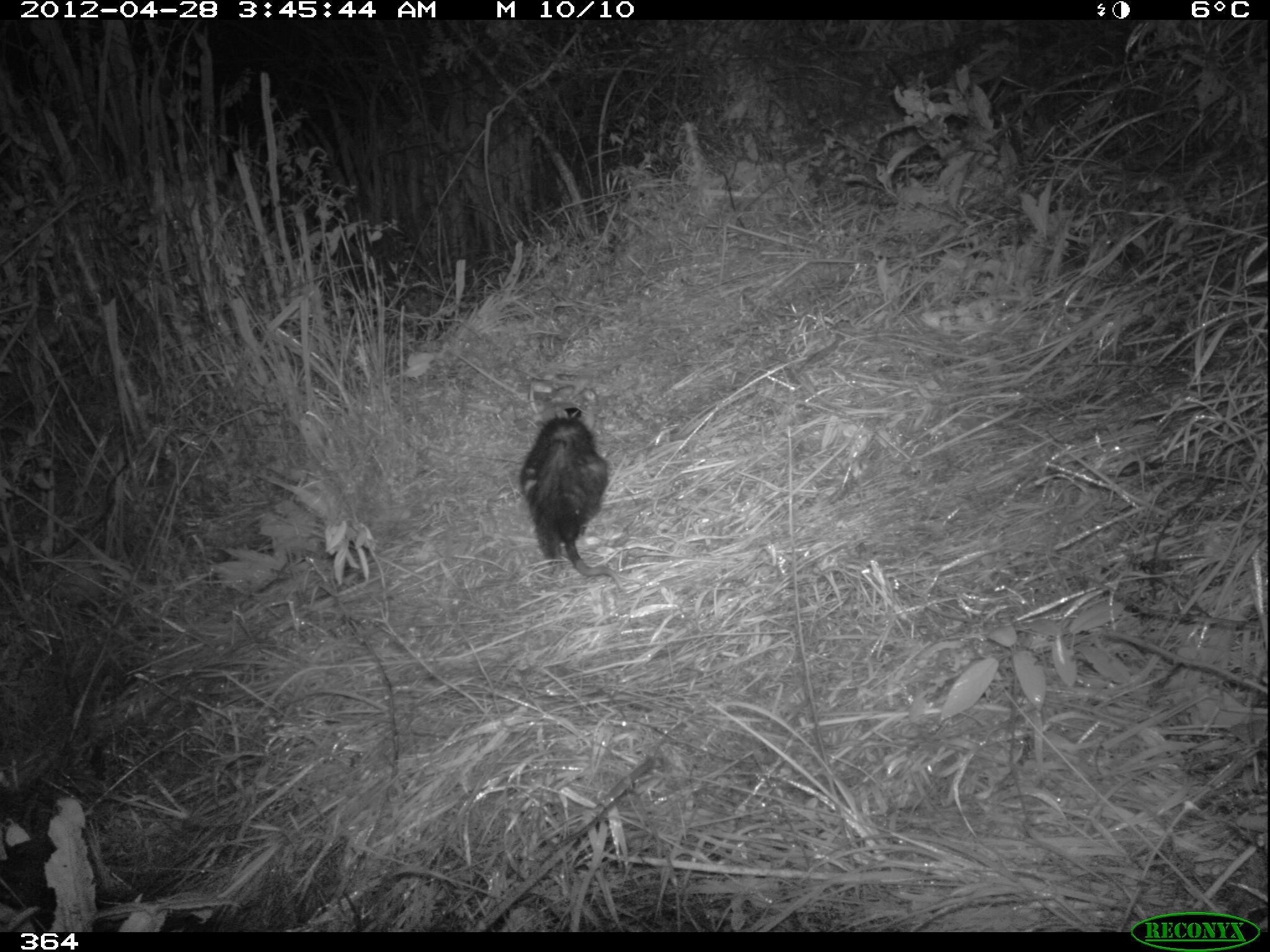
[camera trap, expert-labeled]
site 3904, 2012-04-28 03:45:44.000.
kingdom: Animalia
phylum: Chordata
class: Mammalia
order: Didelphimorphia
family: Didelphidae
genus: Didelphis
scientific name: Didelphis pernigra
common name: andean white-eared opossum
Didelphis pernigra (andean white-eared opossum).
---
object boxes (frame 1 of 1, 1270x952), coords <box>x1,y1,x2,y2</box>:
didelphis pernigra: <box>517,406,635,588</box>